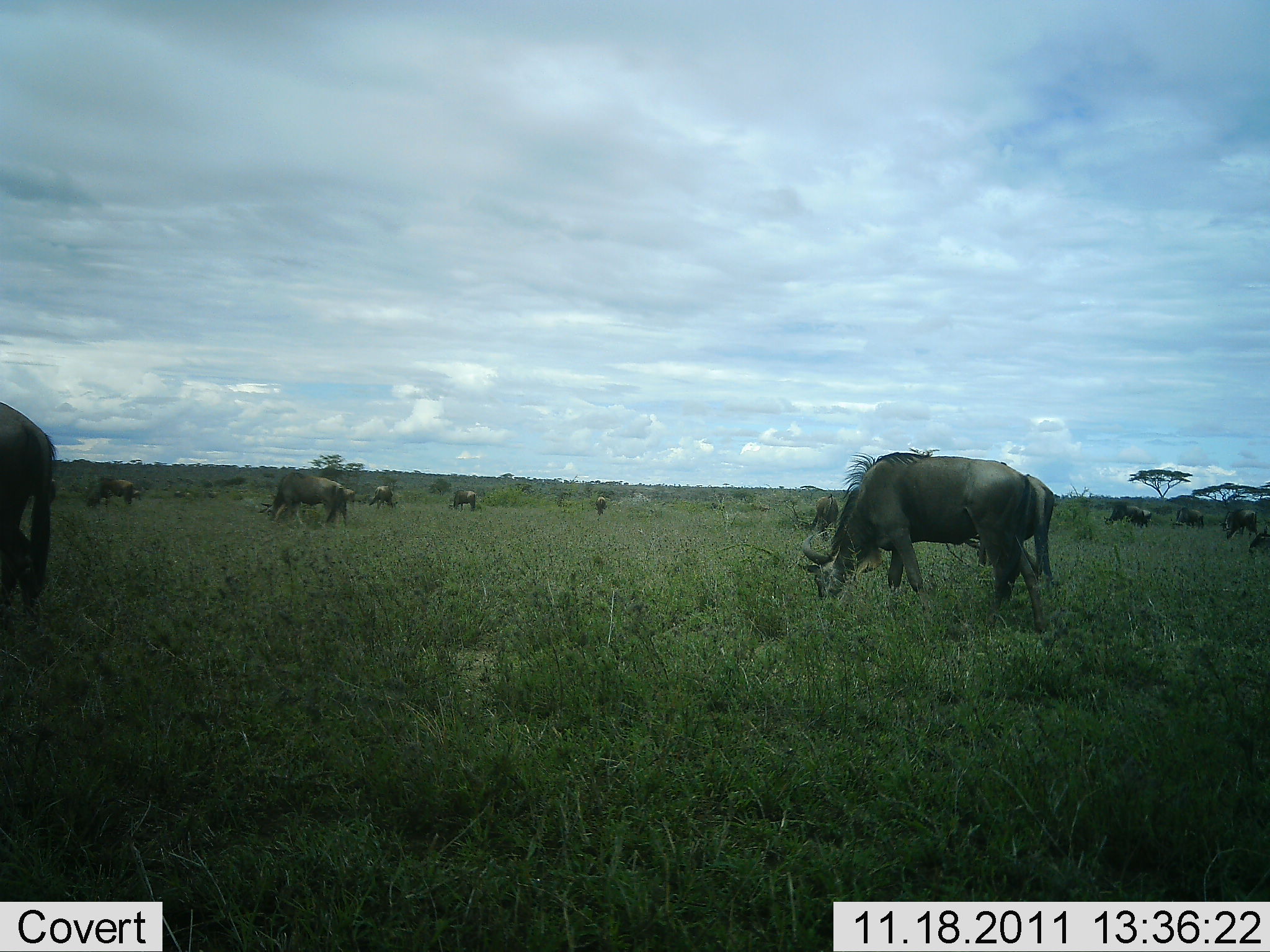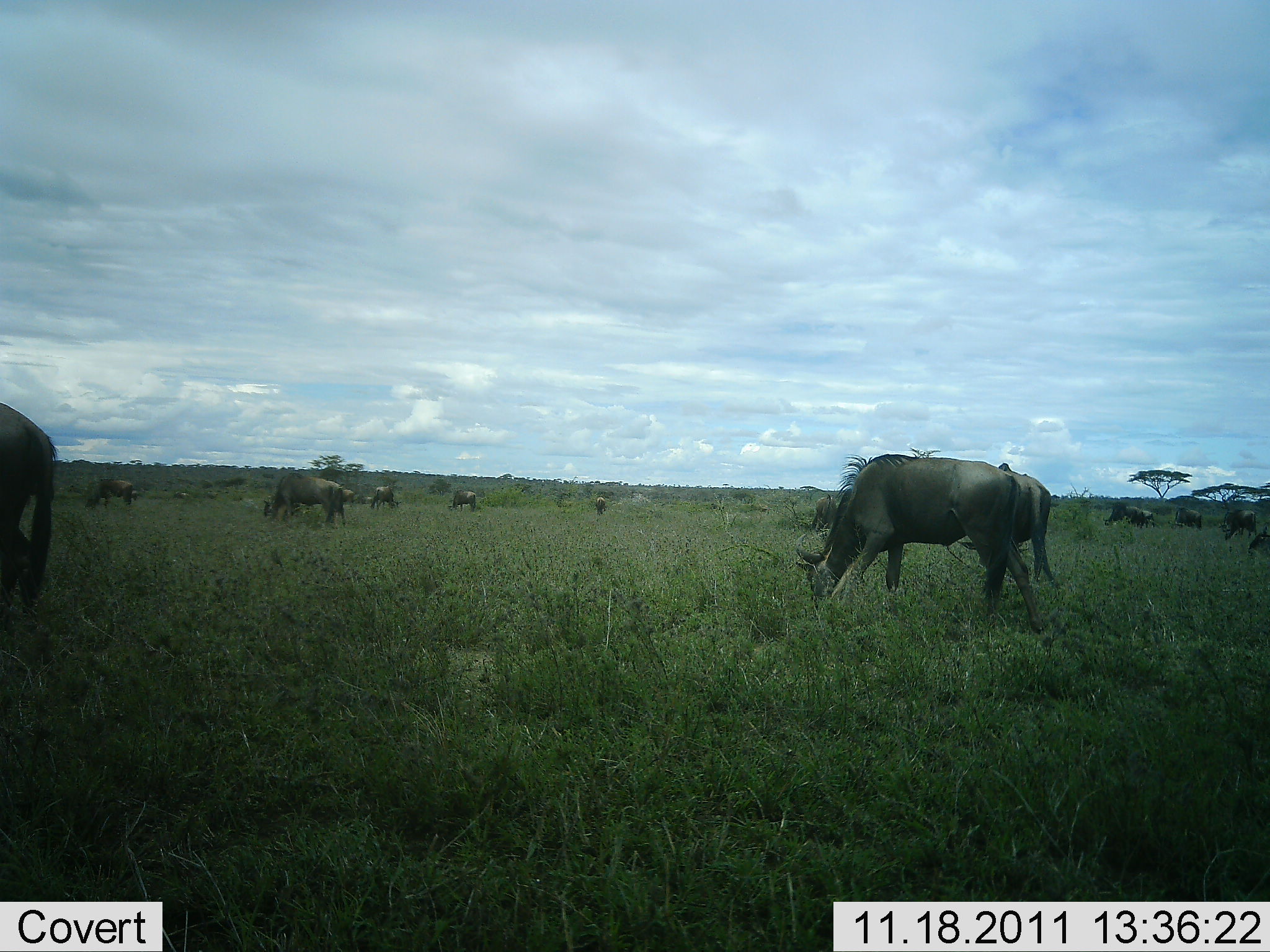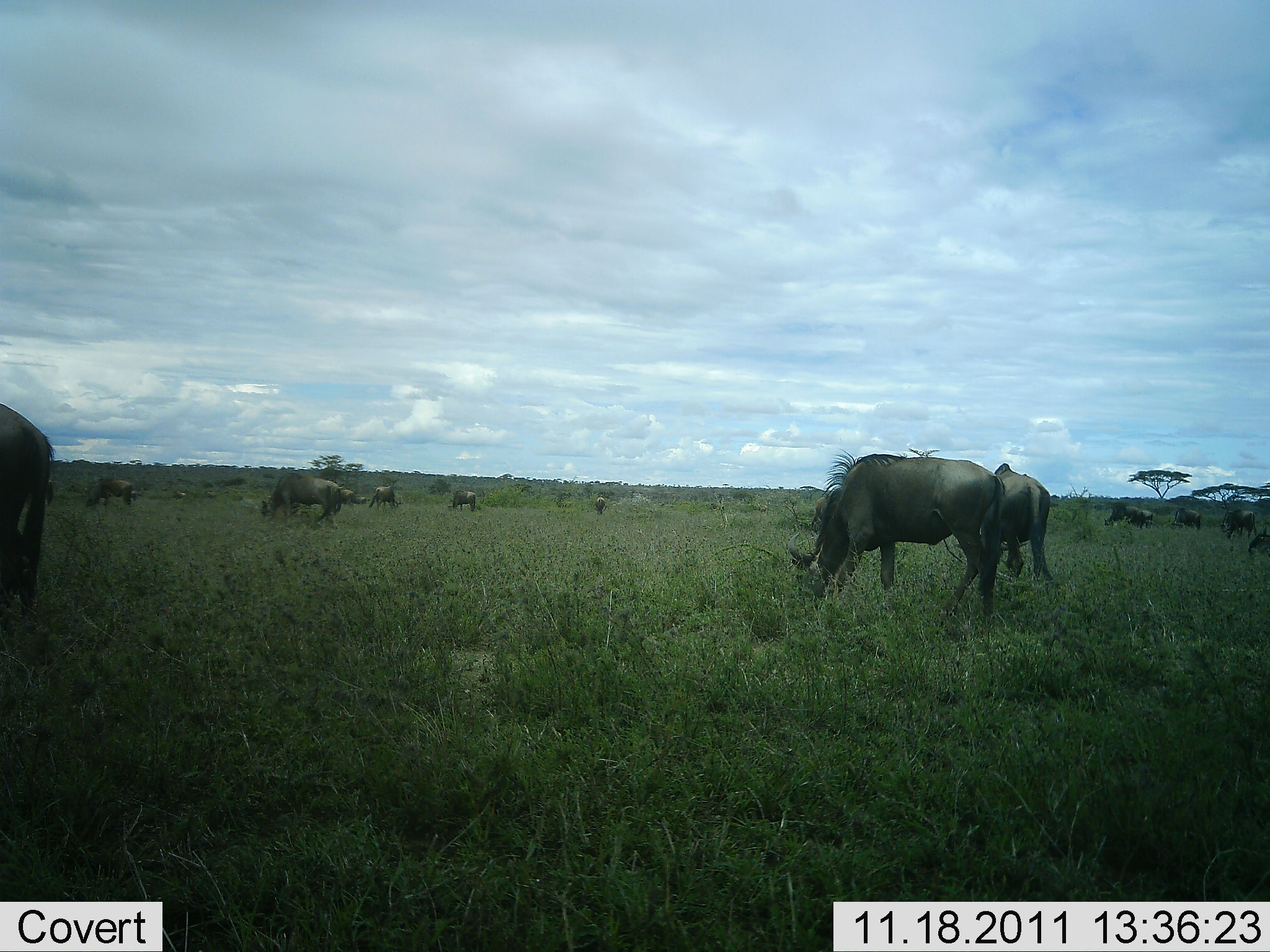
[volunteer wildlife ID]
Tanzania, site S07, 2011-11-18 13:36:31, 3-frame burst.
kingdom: Animalia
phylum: Chordata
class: Mammalia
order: Artiodactyla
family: Bovidae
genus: Connochaetes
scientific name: Connochaetes taurinus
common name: blue wildebeest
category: wildebeest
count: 11-50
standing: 36%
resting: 7%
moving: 29%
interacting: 0%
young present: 0%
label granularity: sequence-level